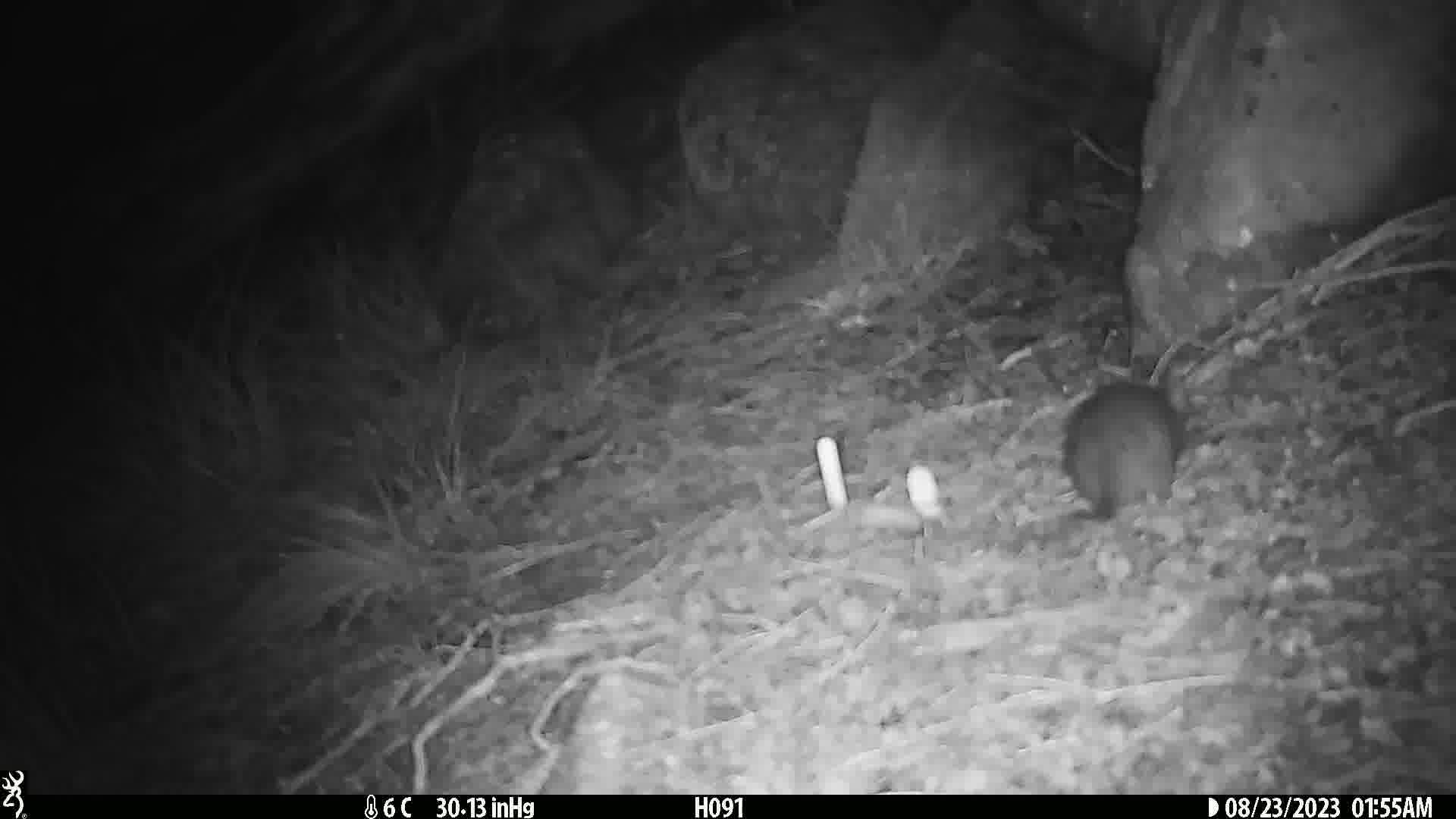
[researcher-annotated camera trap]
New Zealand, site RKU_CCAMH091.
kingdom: Animalia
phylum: Chordata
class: Mammalia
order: Rodentia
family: Muridae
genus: Rattus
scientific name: Rattus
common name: rat